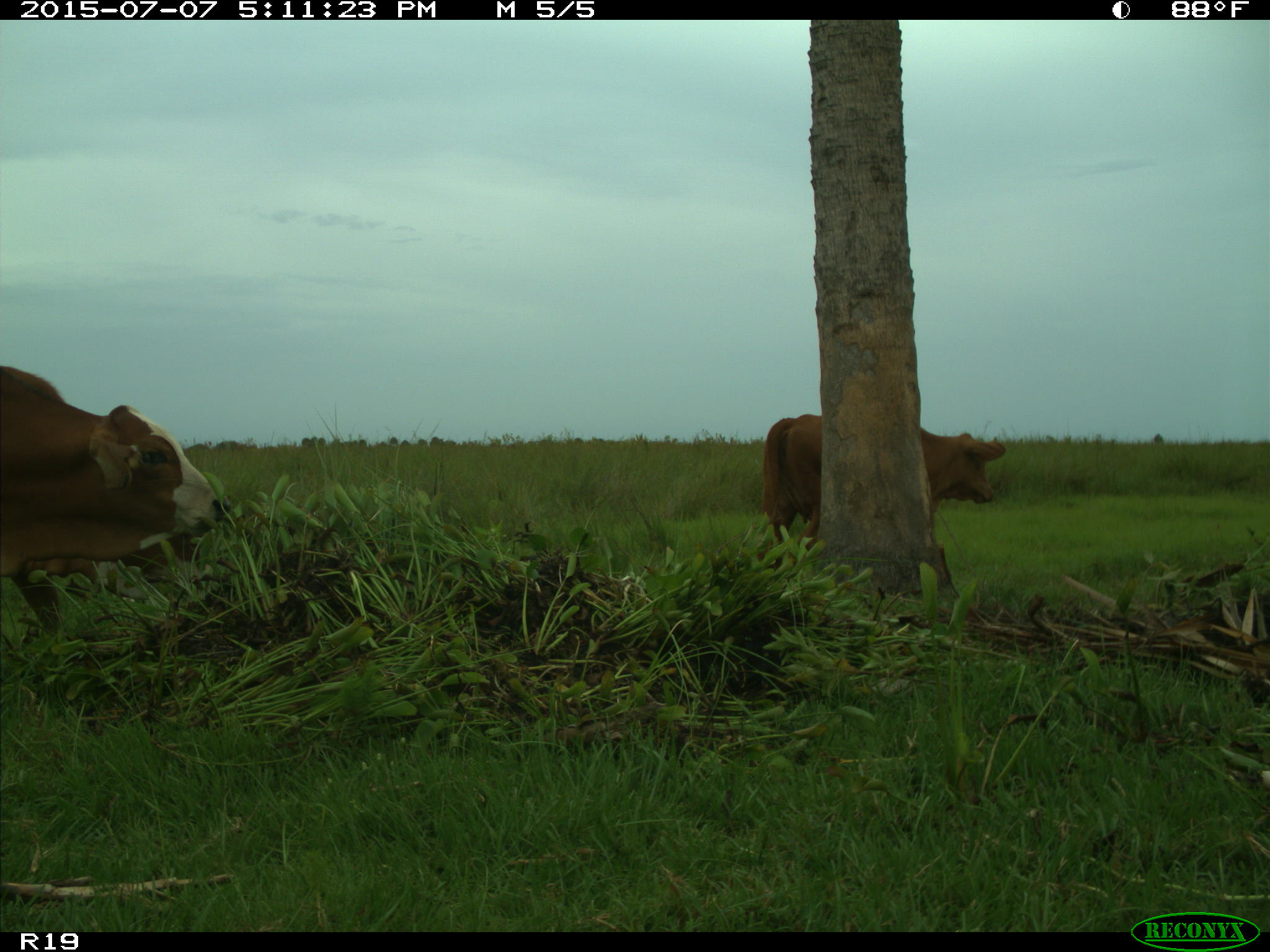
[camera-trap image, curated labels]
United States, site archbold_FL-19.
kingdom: Animalia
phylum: Chordata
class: Mammalia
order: Artiodactyla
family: Bovidae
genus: Bos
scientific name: Bos taurus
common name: domestic cow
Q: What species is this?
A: Bos taurus (domestic cow).